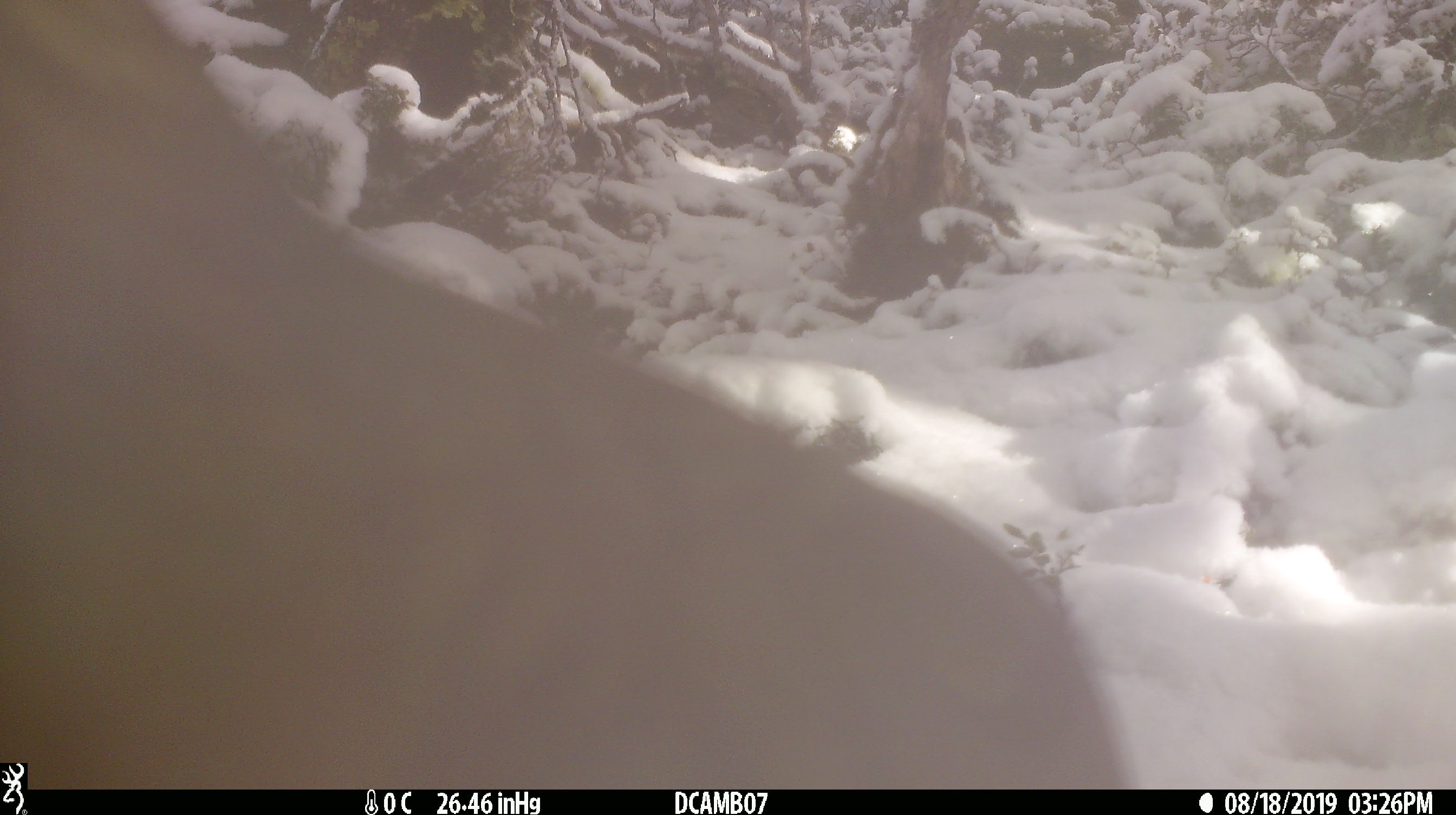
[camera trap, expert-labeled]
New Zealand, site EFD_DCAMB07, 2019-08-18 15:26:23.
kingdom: Animalia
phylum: Chordata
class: Aves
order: Psittaciformes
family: Strigopidae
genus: Nestor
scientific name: Nestor notabilis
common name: kea